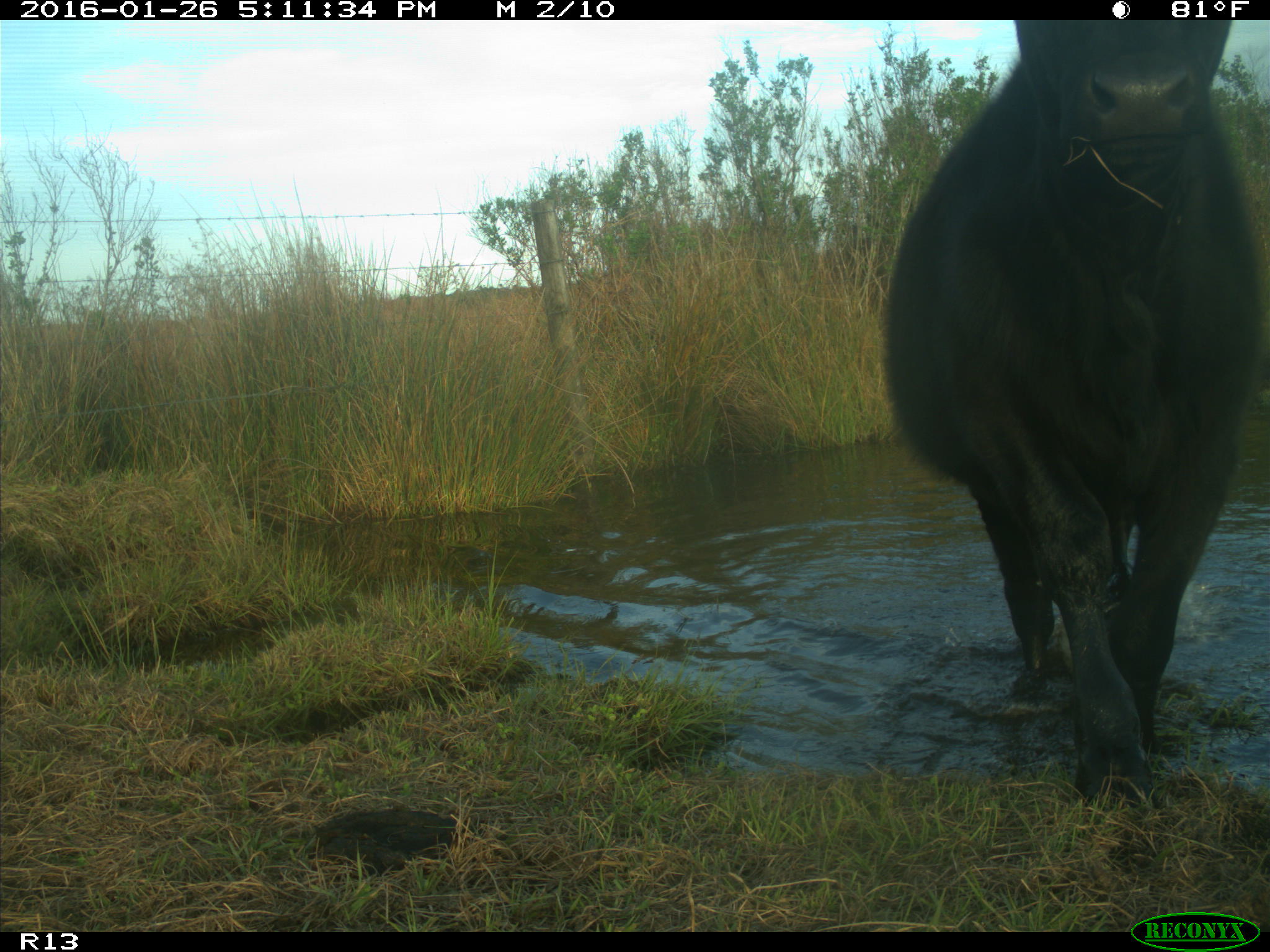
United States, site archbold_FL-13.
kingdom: Animalia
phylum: Chordata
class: Mammalia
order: Artiodactyla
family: Bovidae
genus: Bos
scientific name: Bos taurus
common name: domestic cow